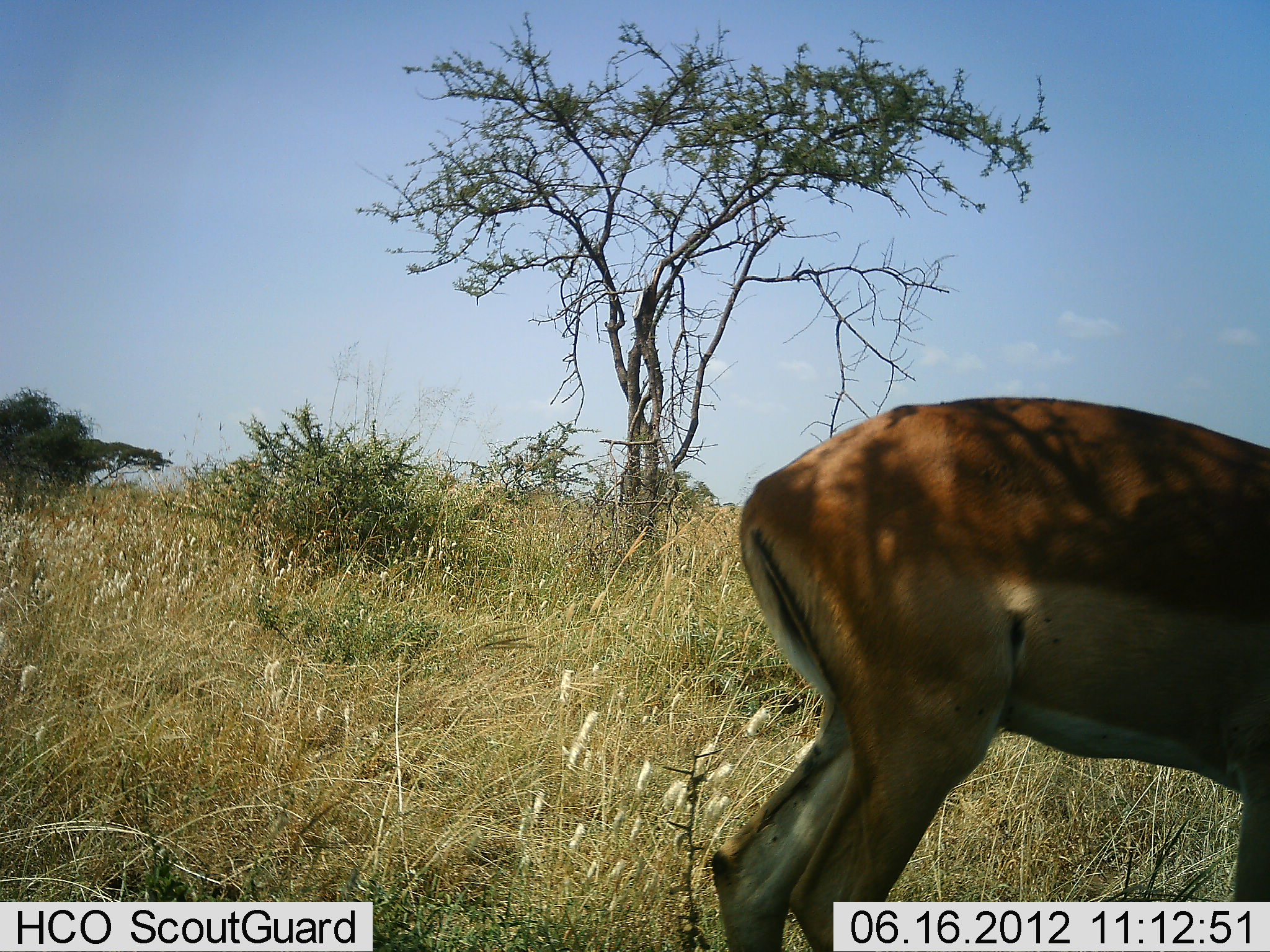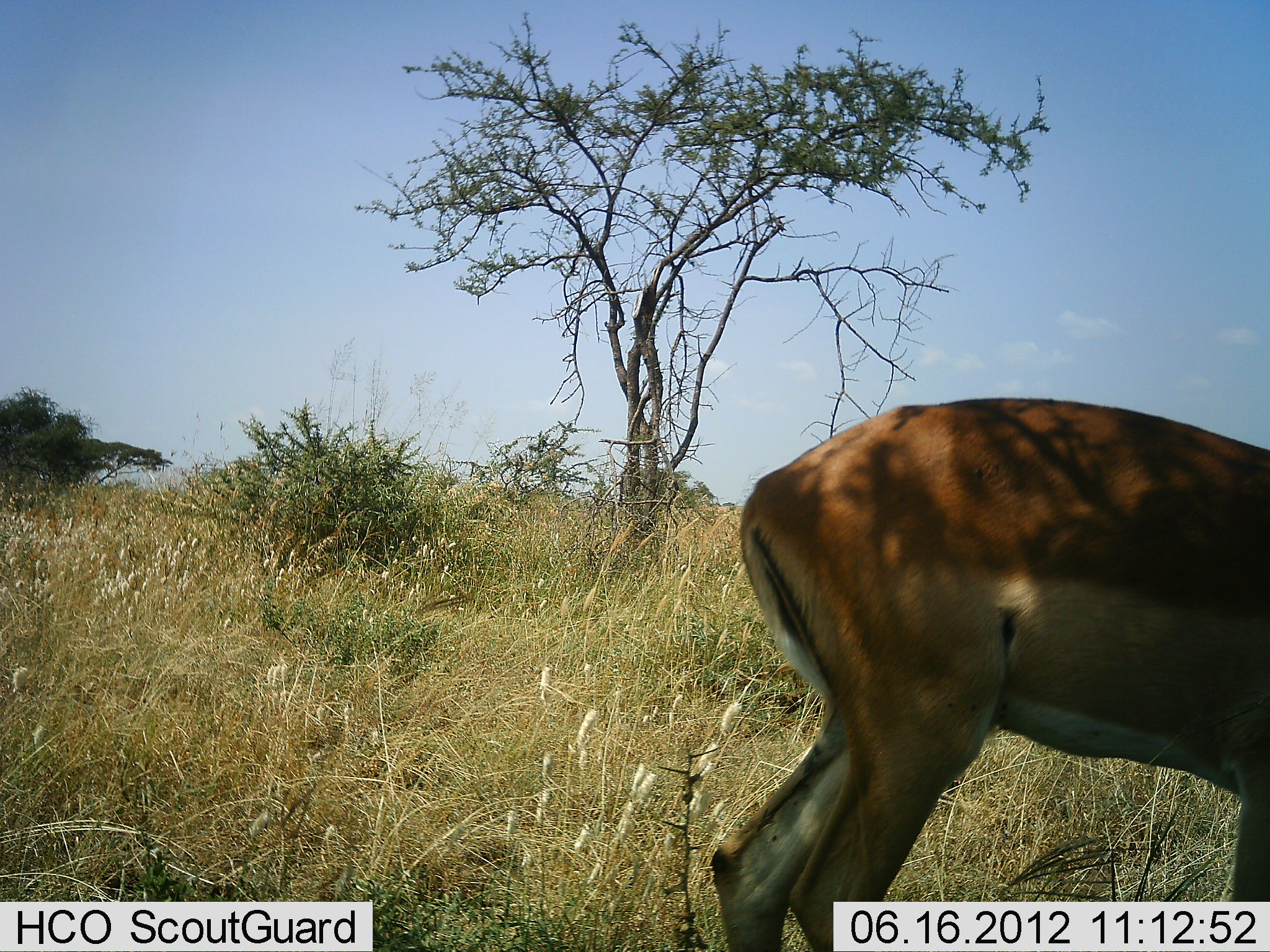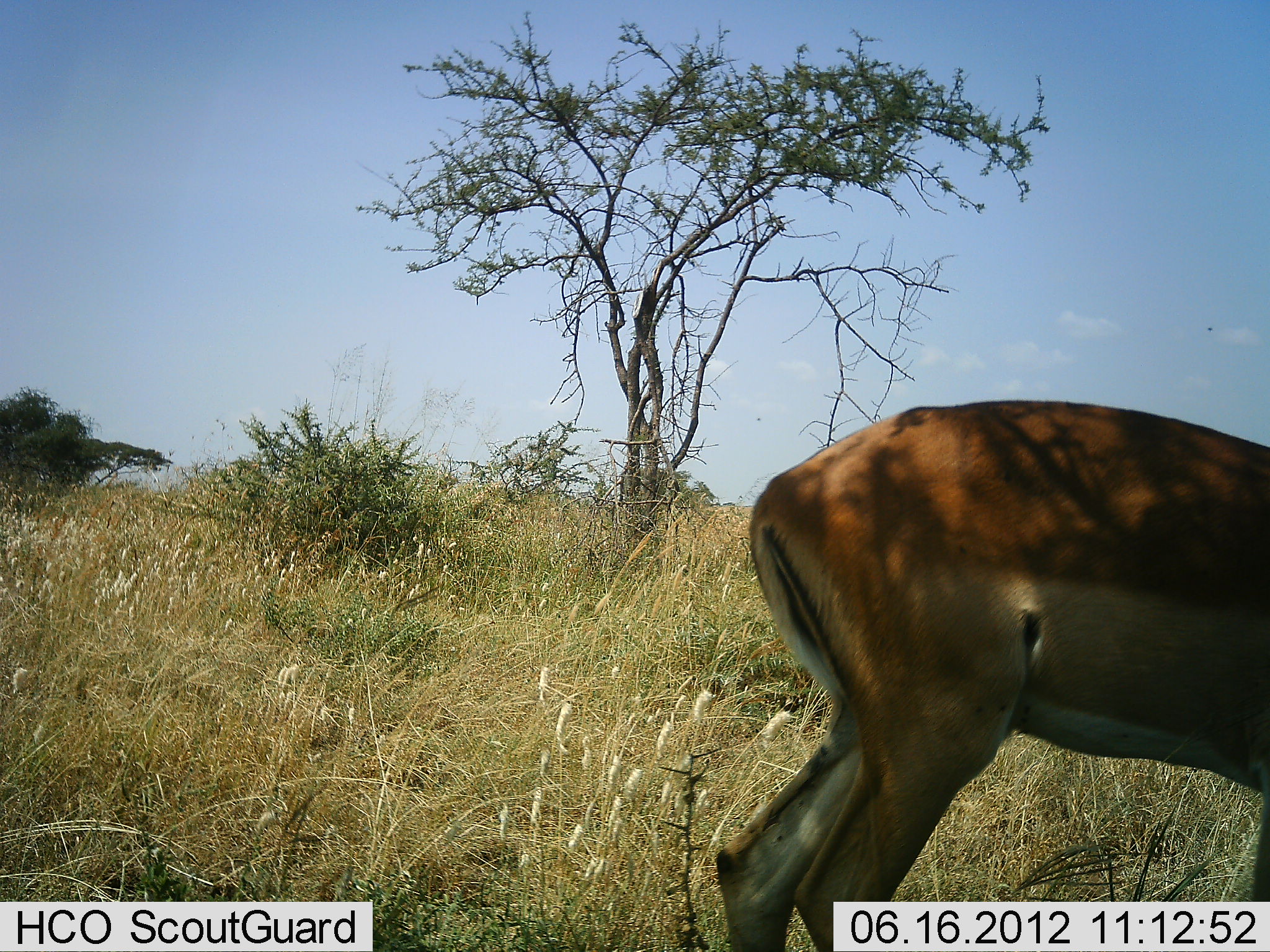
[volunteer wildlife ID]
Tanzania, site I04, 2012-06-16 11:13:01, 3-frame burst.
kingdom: Animalia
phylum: Chordata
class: Mammalia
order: Artiodactyla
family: Bovidae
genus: Aepyceros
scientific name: Aepyceros melampus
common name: impala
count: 1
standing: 50%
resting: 0%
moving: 0%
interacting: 0%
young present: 0%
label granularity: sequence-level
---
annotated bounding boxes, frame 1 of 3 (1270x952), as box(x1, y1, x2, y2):
animal: box(701, 397, 1270, 952)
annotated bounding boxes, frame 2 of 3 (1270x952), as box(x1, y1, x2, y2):
animal: box(705, 393, 1270, 952)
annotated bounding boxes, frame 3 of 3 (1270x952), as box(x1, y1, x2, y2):
animal: box(714, 400, 1270, 952)